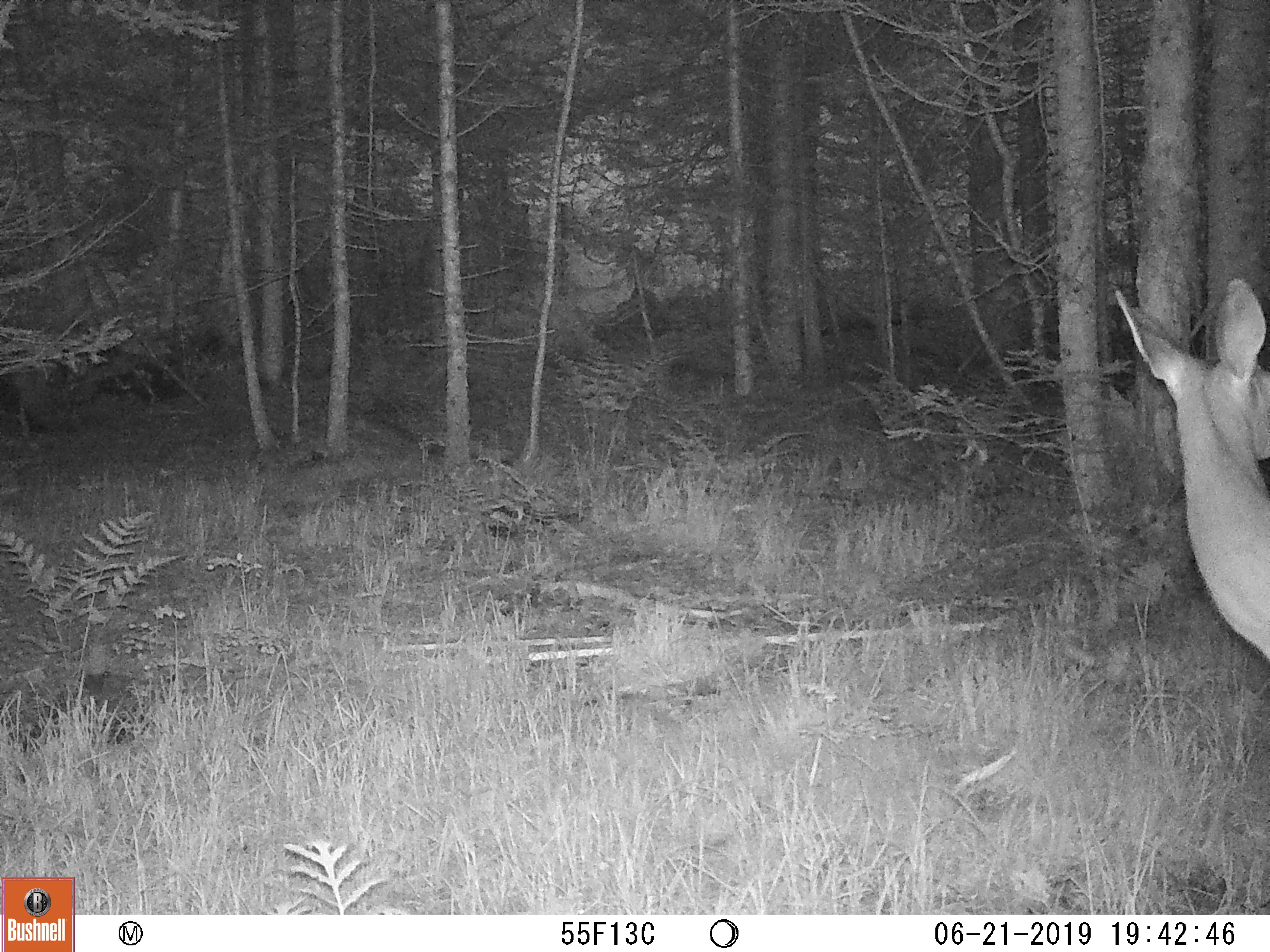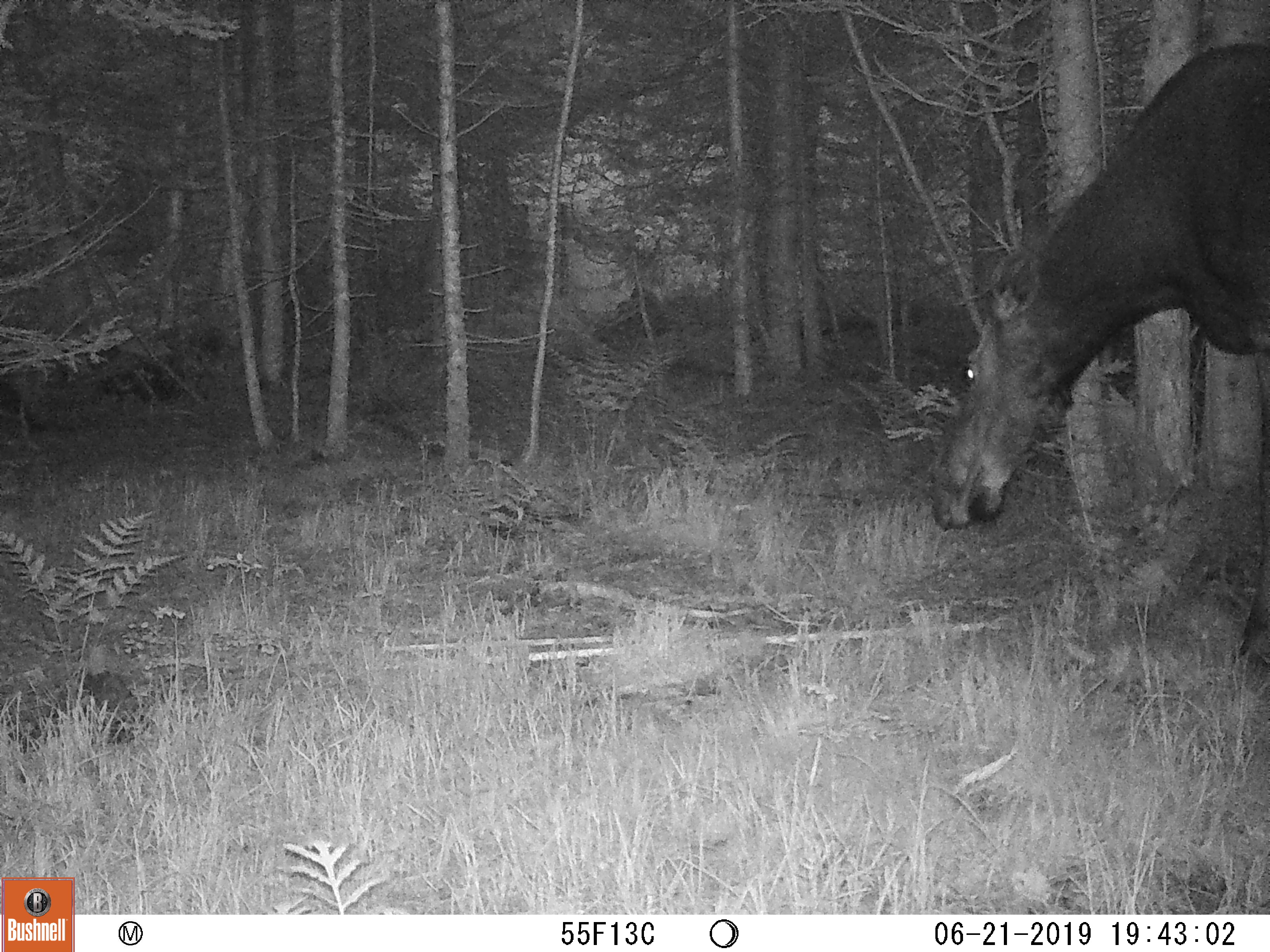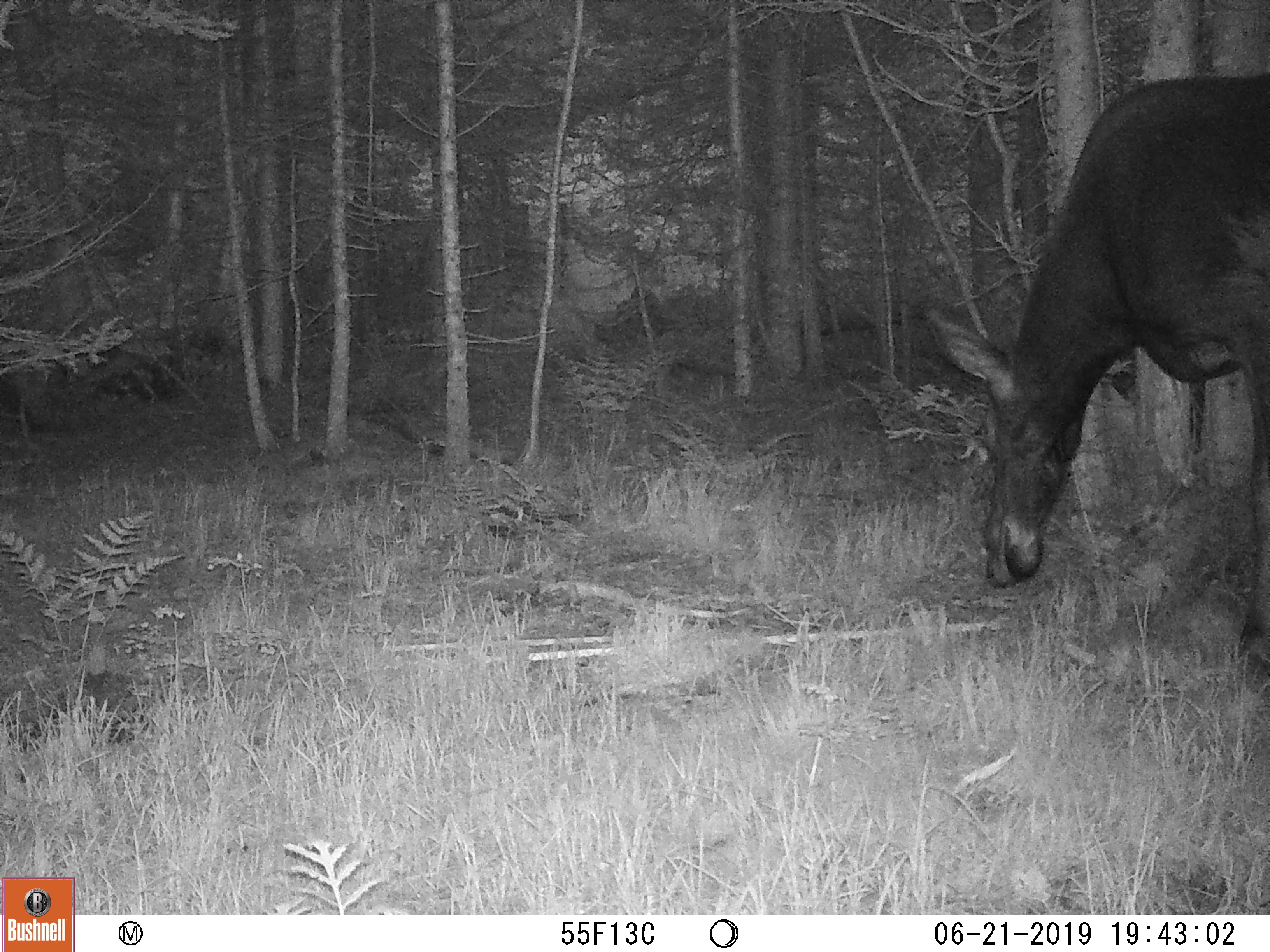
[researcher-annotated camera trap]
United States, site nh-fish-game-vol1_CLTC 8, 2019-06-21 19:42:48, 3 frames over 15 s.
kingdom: Animalia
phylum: Chordata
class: Mammalia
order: Artiodactyla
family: Cervidae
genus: Odocoileus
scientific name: Odocoileus virginianus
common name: white-tailed deer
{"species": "white-tailed deer (Odocoileus virginianus)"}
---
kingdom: Animalia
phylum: Chordata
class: Mammalia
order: Artiodactyla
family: Cervidae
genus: Alces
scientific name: Alces alces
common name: moose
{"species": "moose (Alces alces)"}